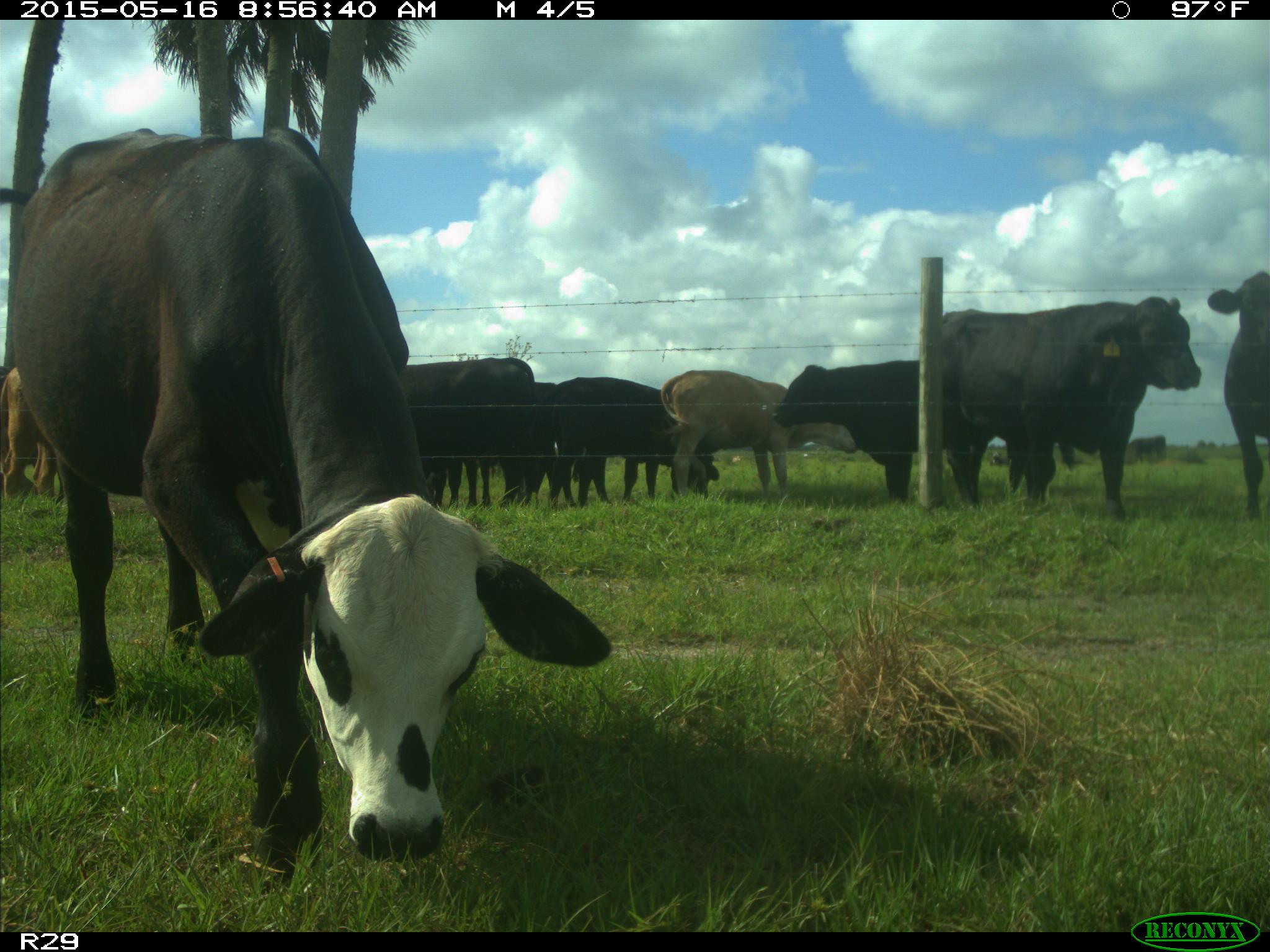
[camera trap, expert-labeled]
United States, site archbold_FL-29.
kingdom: Animalia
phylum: Chordata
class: Mammalia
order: Artiodactyla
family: Bovidae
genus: Bos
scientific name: Bos taurus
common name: domestic cow